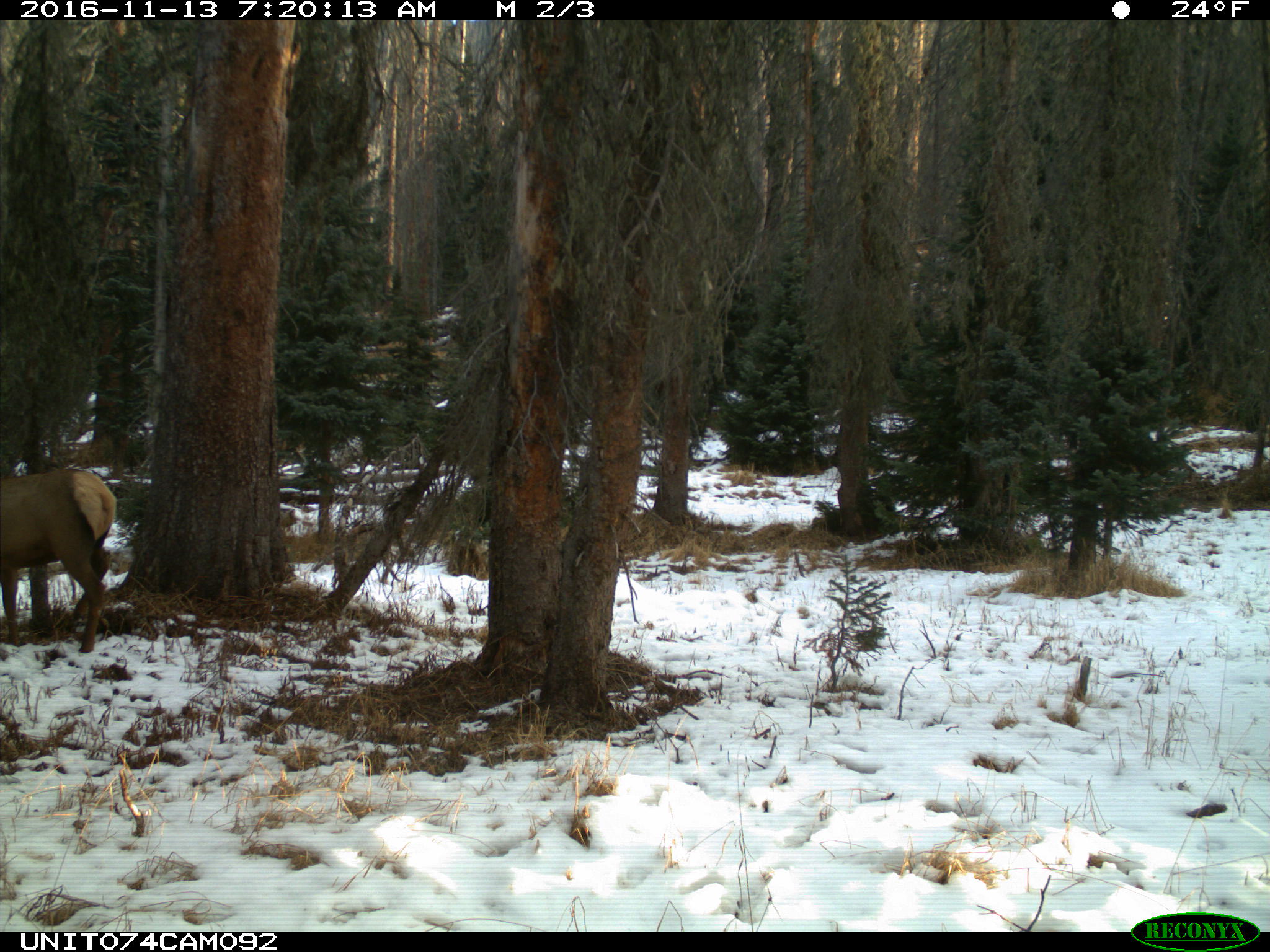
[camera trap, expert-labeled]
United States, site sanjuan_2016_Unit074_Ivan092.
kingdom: Animalia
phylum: Chordata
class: Mammalia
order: Artiodactyla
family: Cervidae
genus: Cervus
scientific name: Cervus elaphus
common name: red deer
Cervus elaphus (red deer).